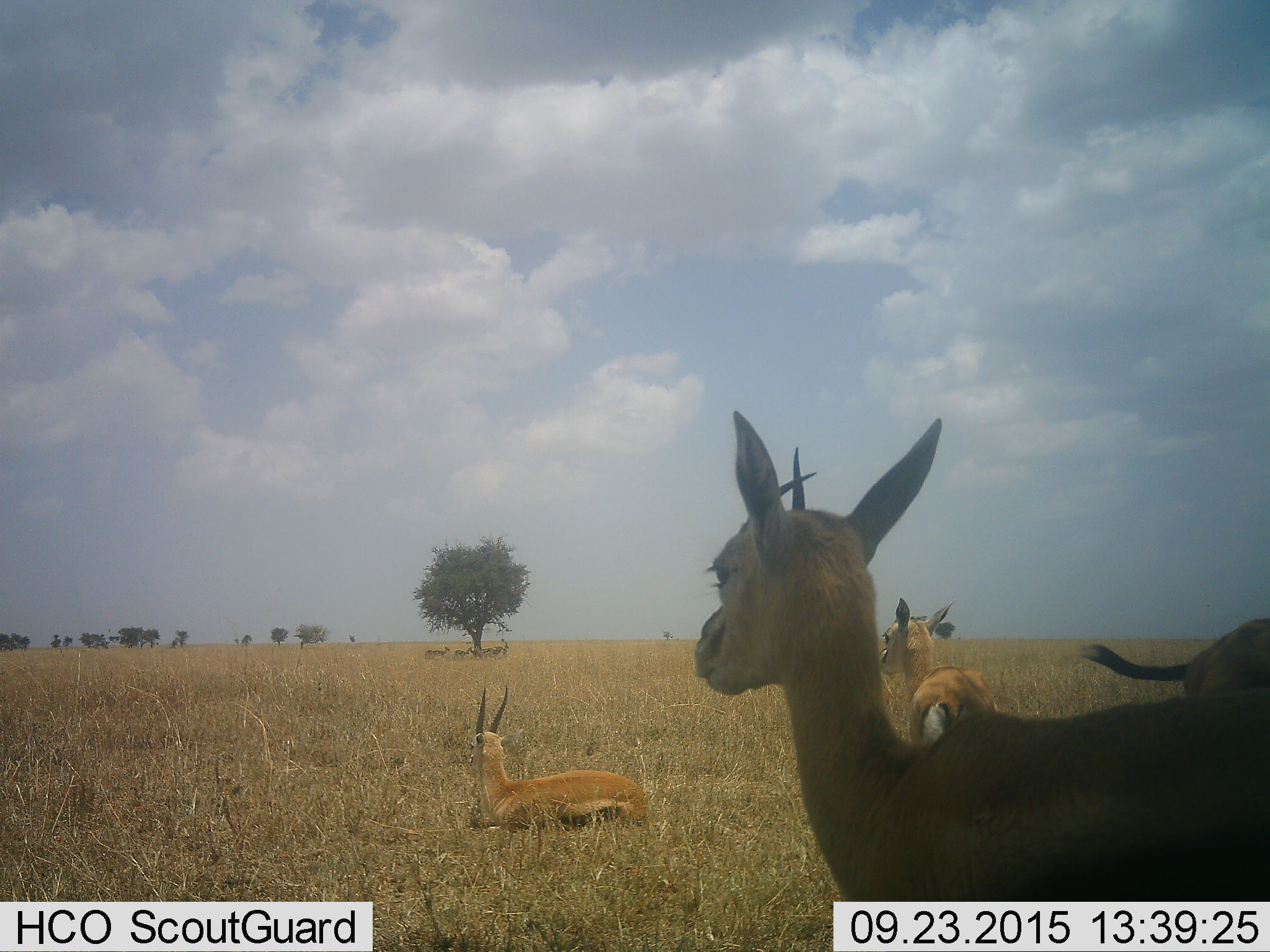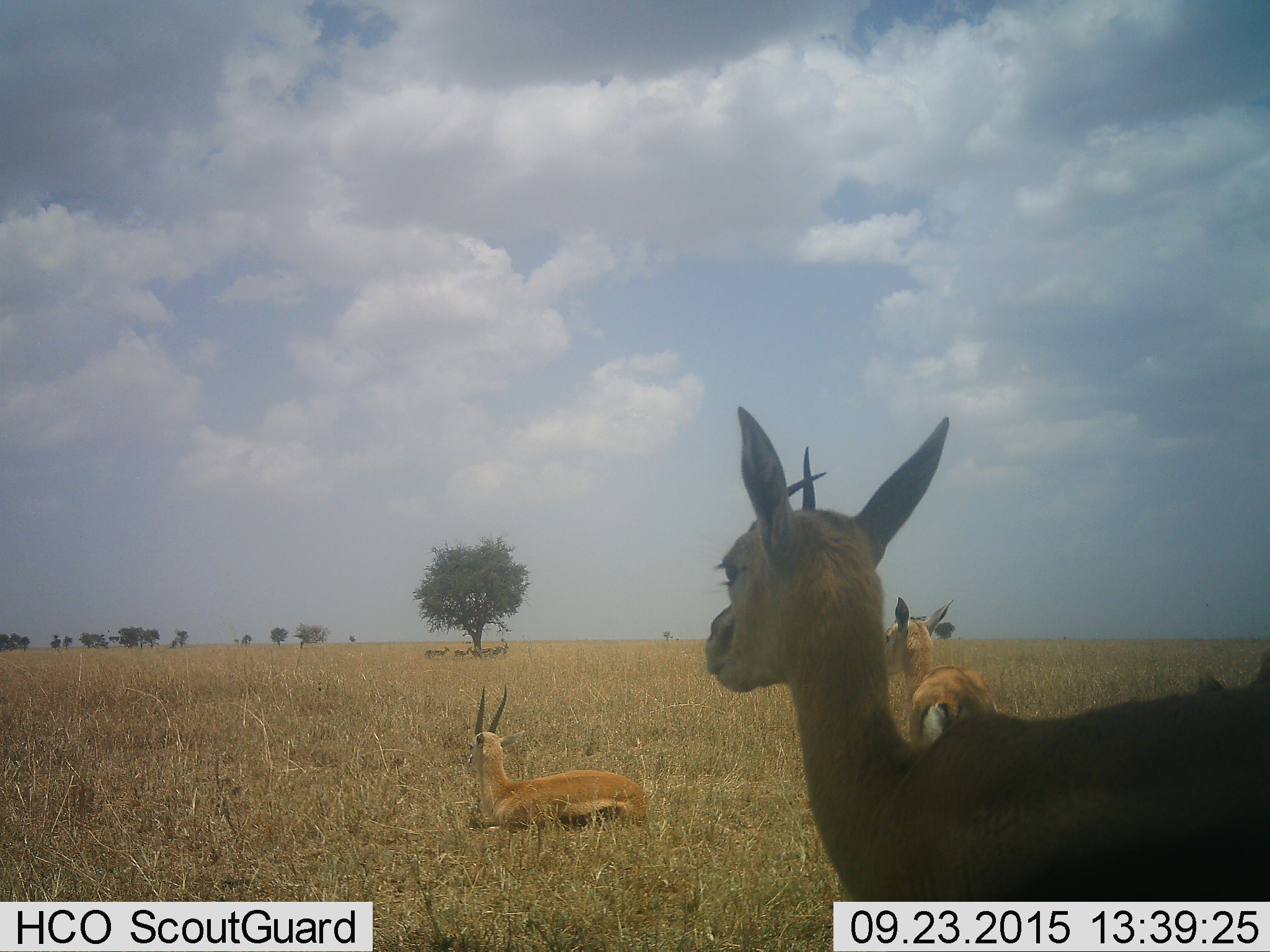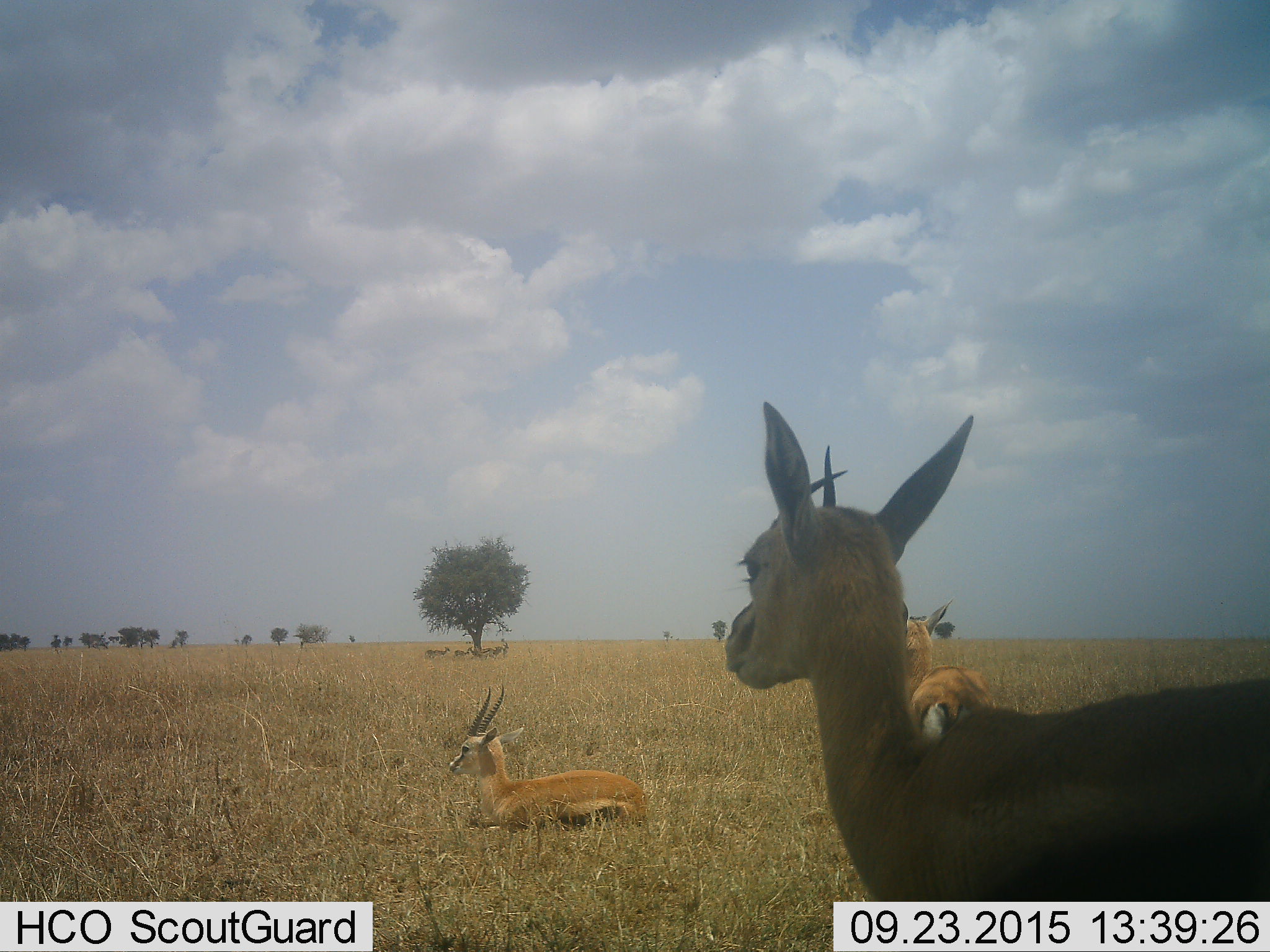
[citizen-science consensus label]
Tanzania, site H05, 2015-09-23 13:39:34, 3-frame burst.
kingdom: Animalia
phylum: Chordata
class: Mammalia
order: Artiodactyla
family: Bovidae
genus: Eudorcas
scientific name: Eudorcas thomsonii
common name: thomson's gazelle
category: gazellethomsons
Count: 8.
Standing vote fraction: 71%.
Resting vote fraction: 100%.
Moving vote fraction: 29%.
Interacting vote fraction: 14%.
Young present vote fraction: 43%.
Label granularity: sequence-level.